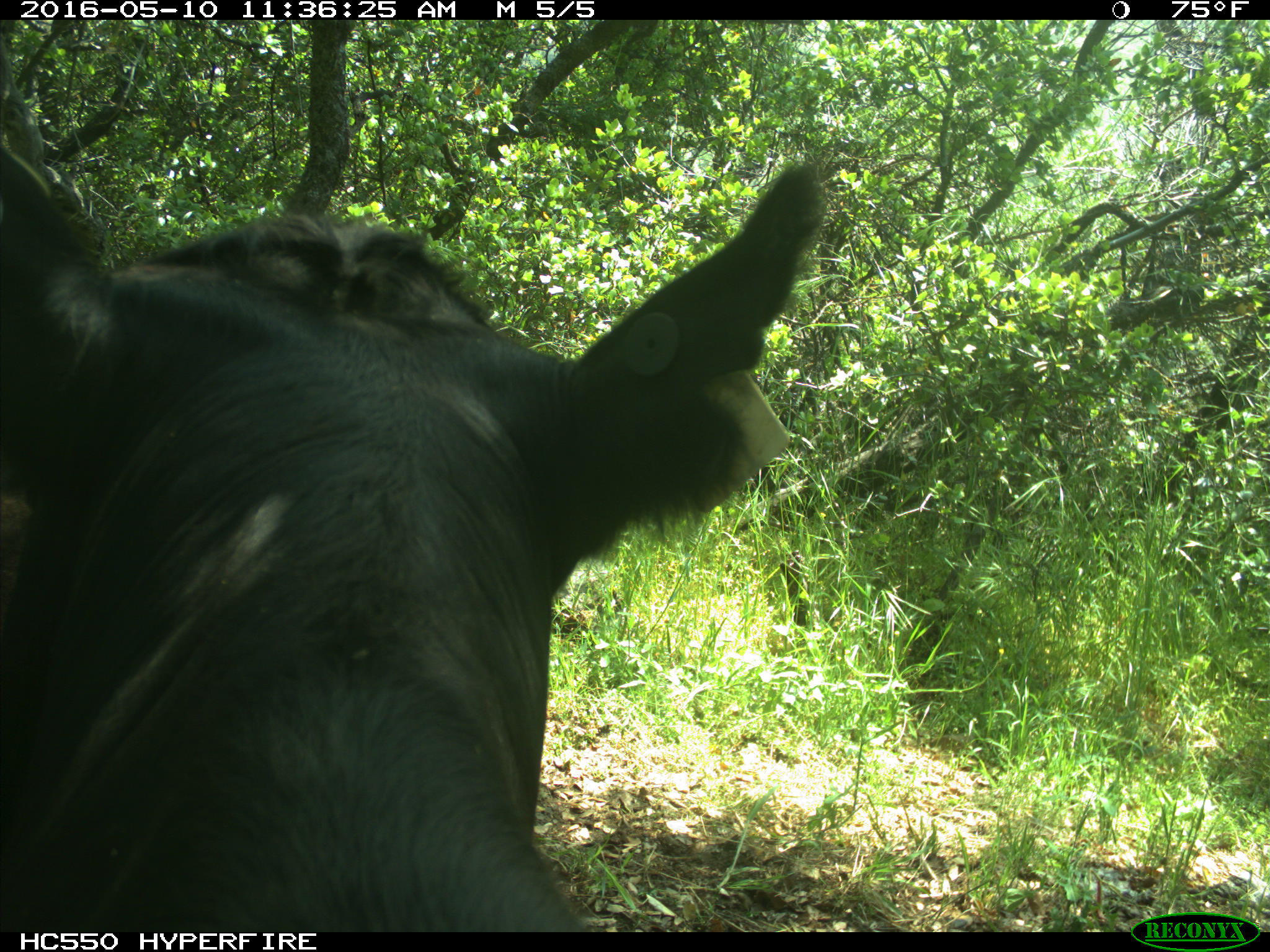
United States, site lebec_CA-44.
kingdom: Animalia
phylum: Chordata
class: Mammalia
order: Artiodactyla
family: Bovidae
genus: Bos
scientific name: Bos taurus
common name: domestic cow